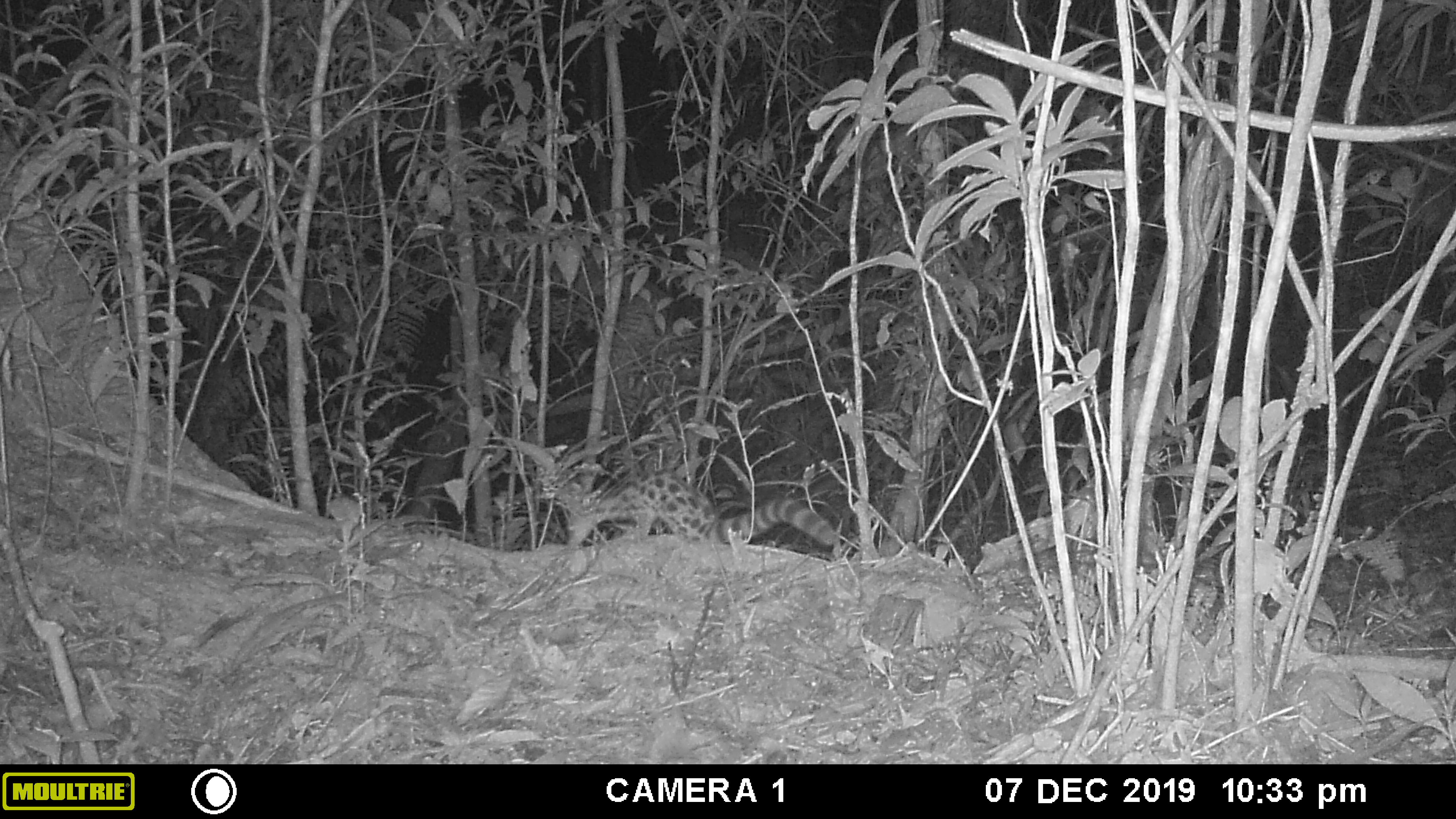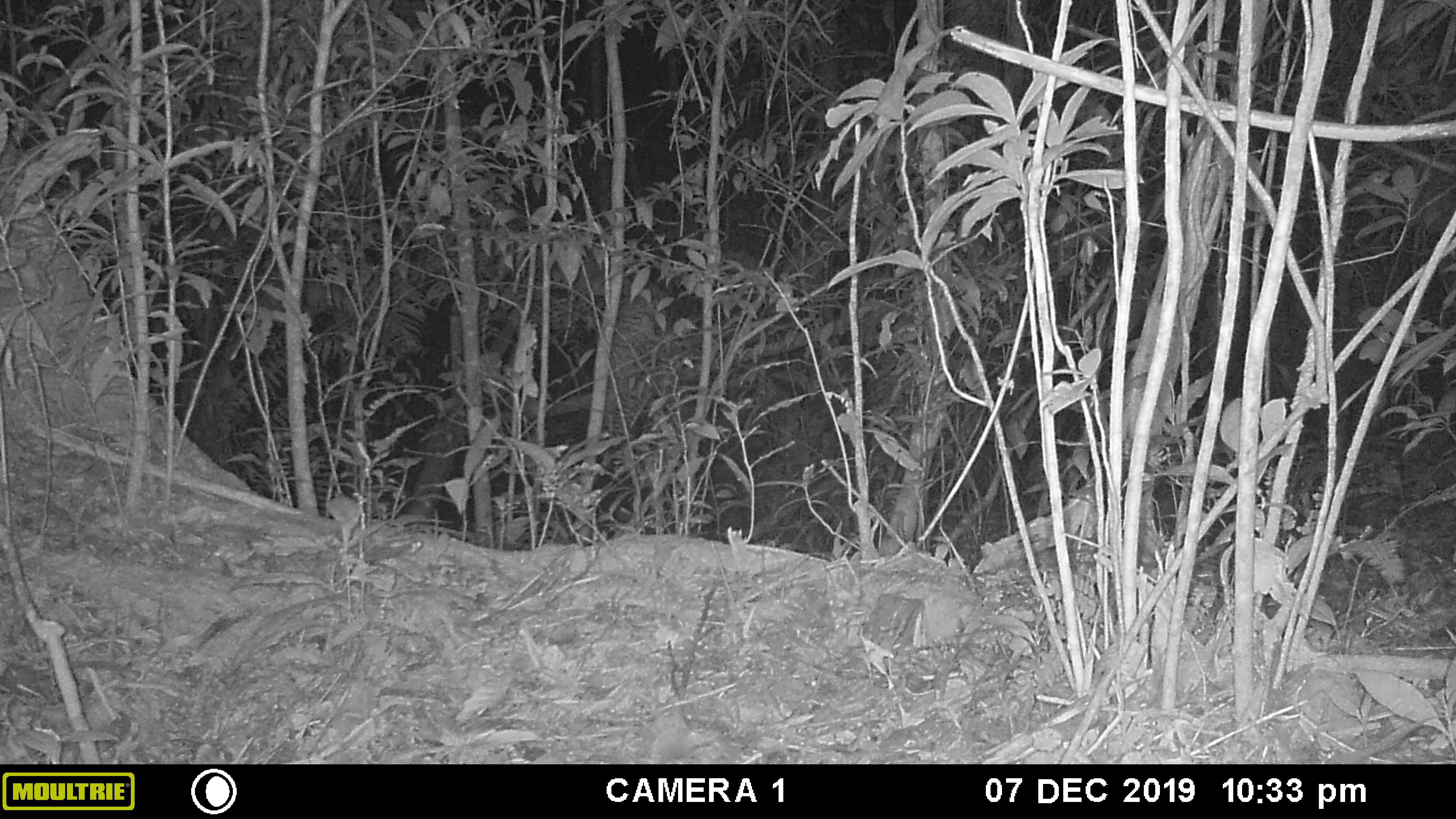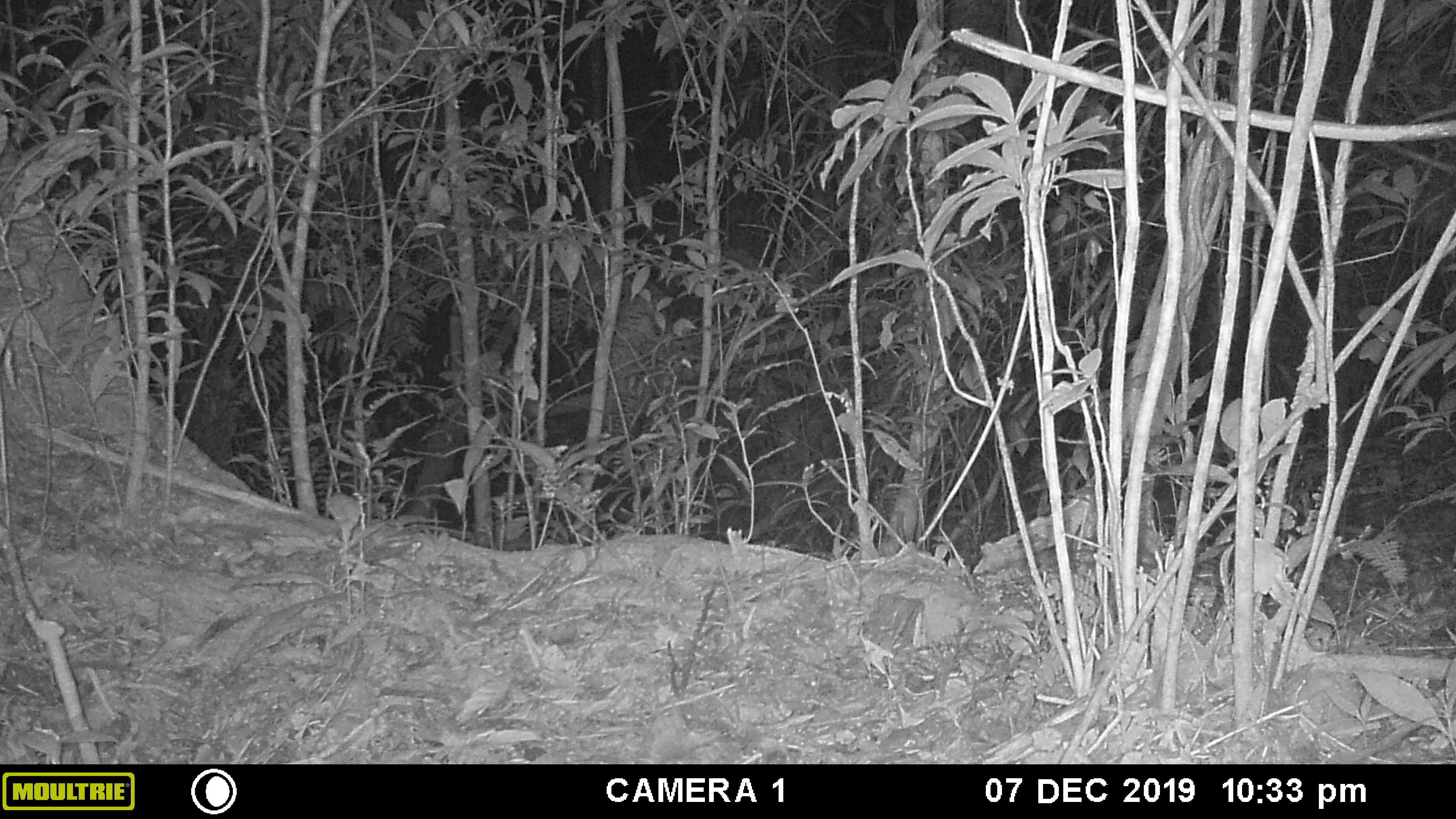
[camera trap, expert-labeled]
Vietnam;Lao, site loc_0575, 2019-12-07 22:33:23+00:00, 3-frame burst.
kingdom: Animalia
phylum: Chordata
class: Mammalia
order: Carnivora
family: Prionodontidae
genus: Prionodon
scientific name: Prionodon pardicolor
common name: spotted linsang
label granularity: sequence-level